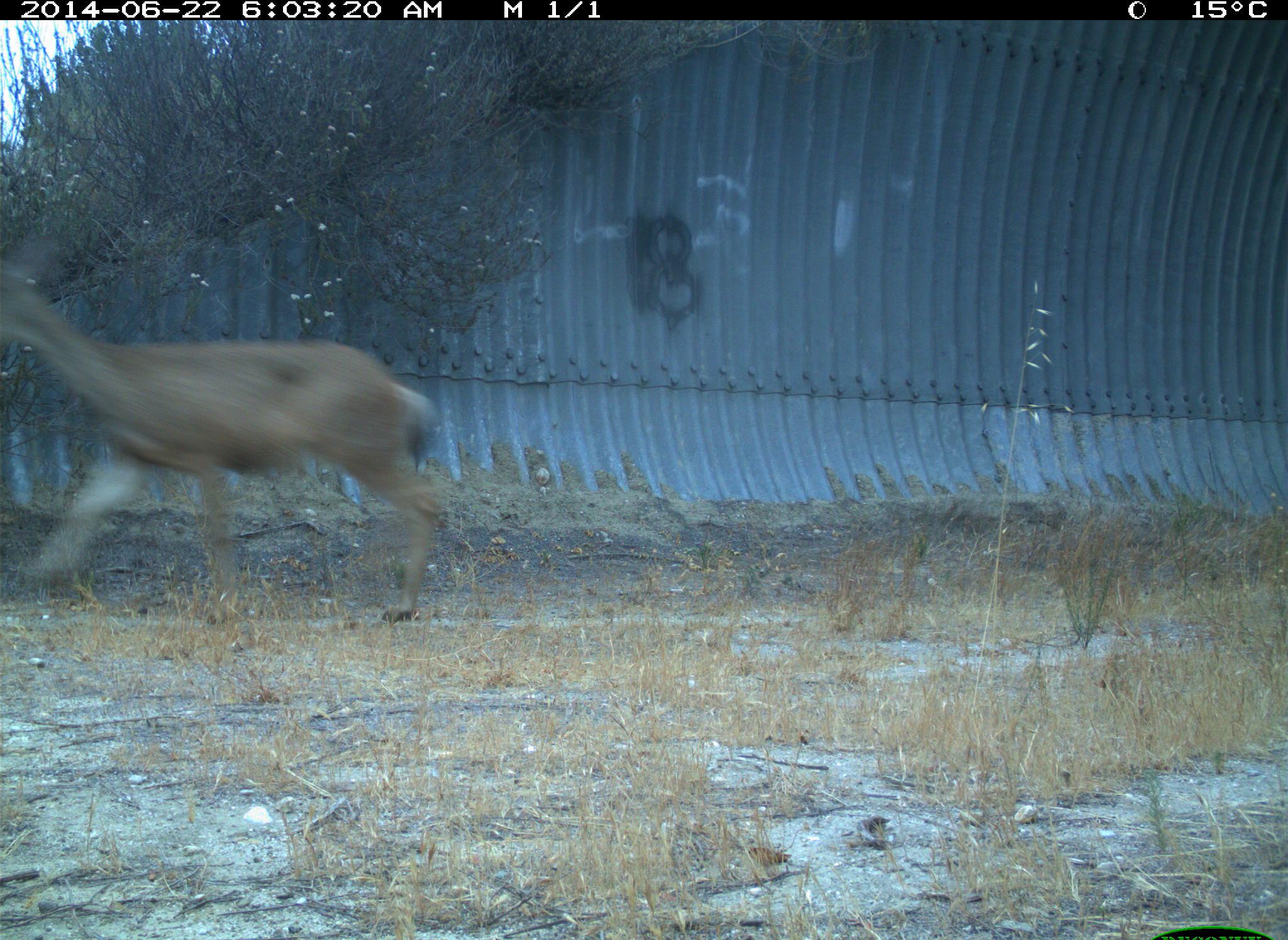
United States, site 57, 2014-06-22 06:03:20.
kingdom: Animalia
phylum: Chordata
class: Mammalia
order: Artiodactyla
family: Cervidae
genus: Odocoileus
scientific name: Odocoileus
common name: deer